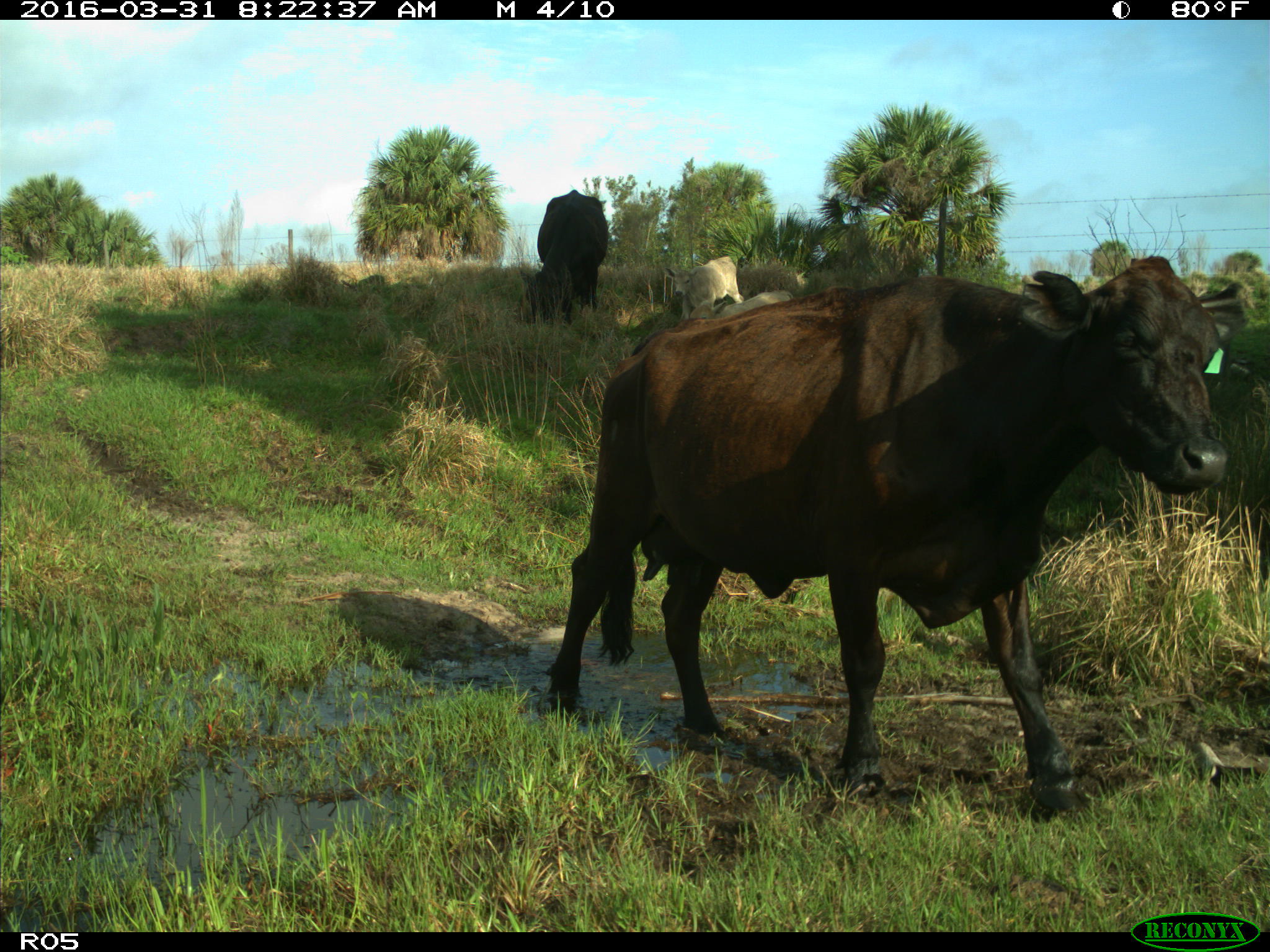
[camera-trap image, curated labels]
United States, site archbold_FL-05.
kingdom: Animalia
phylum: Chordata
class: Mammalia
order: Artiodactyla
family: Bovidae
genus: Bos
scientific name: Bos taurus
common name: domestic cow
Bos taurus (domestic cow).